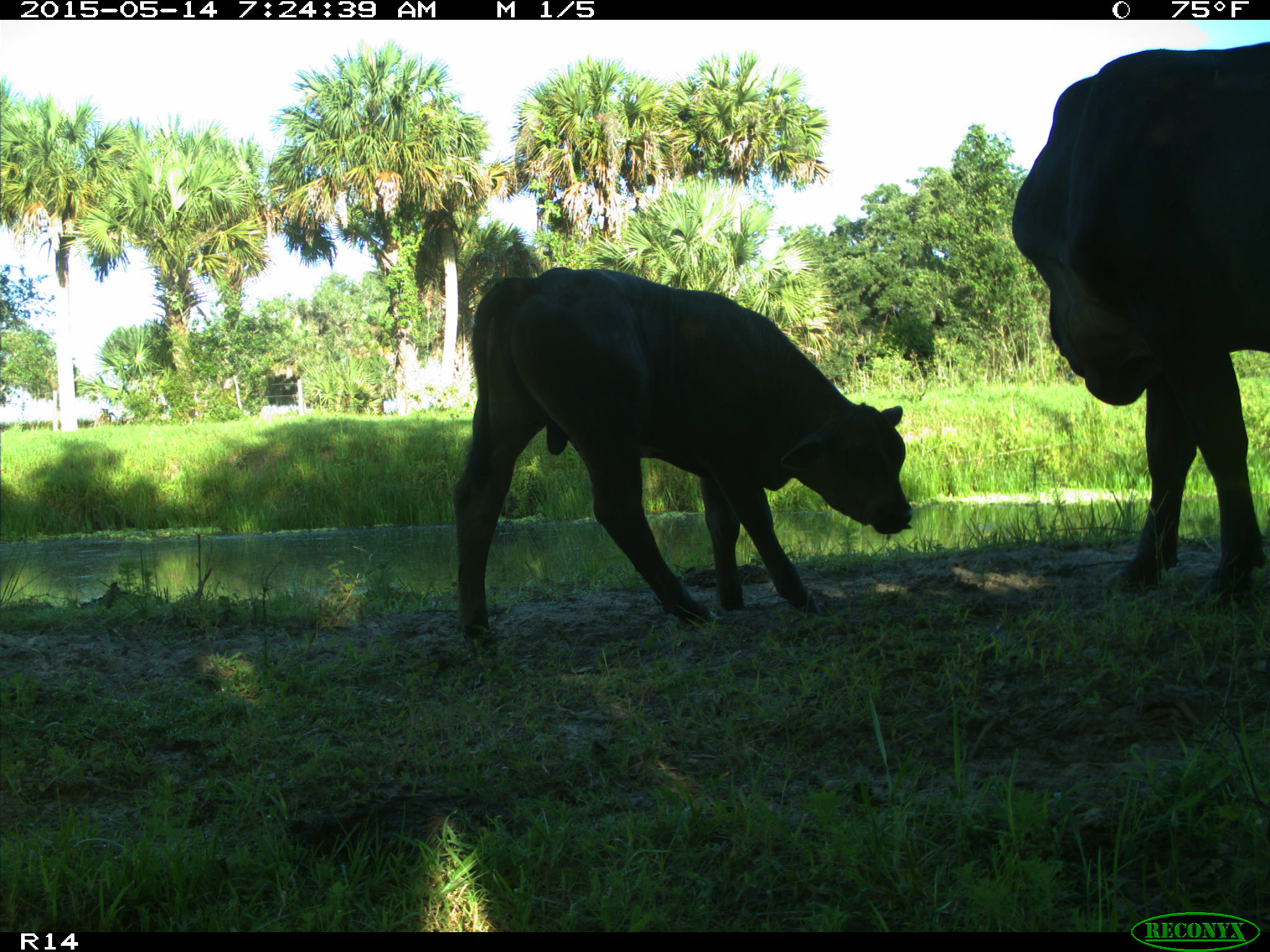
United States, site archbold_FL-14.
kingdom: Animalia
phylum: Chordata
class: Mammalia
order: Artiodactyla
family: Bovidae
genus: Bos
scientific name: Bos taurus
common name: domestic cow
Bos taurus (domestic cow).